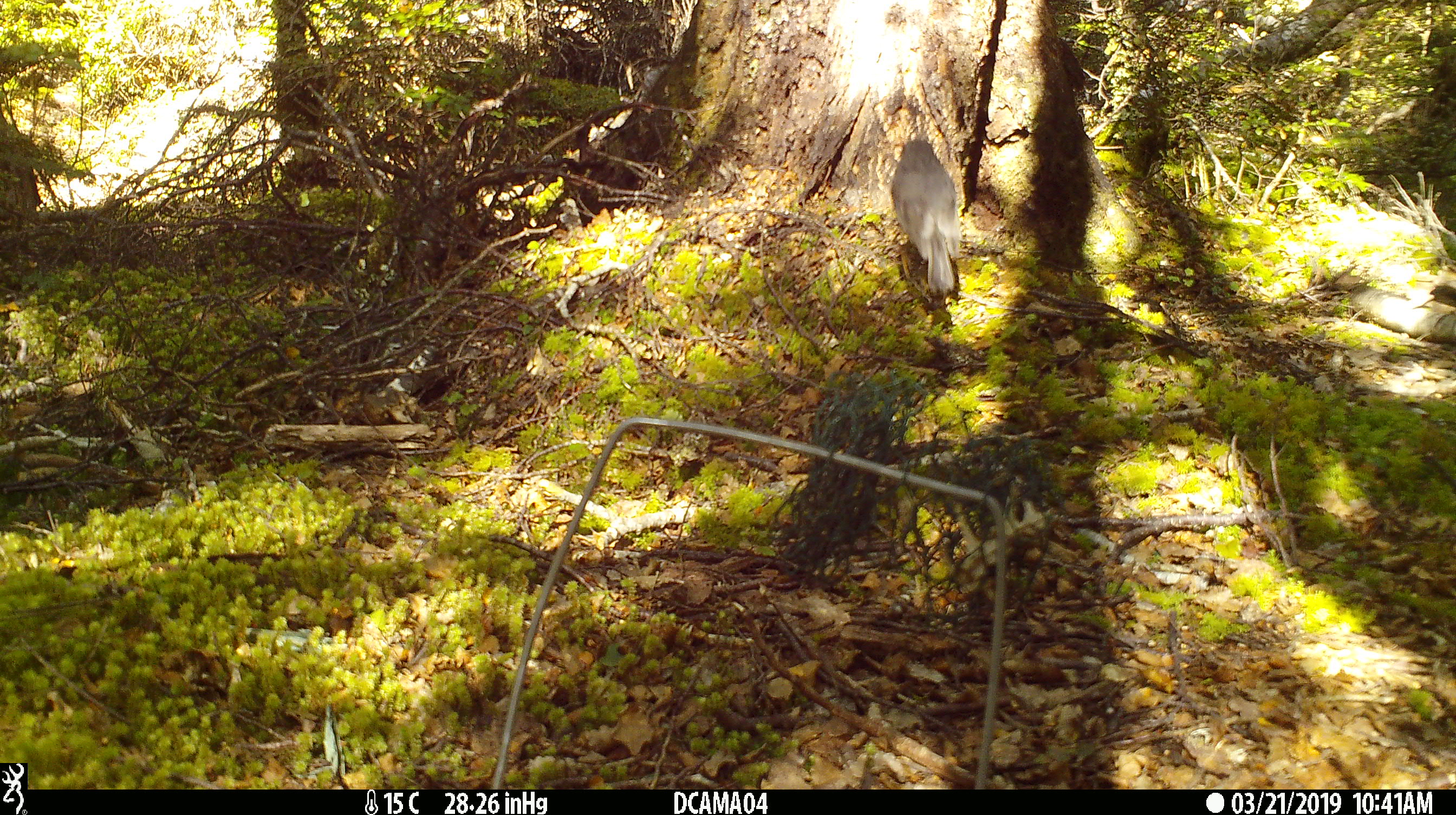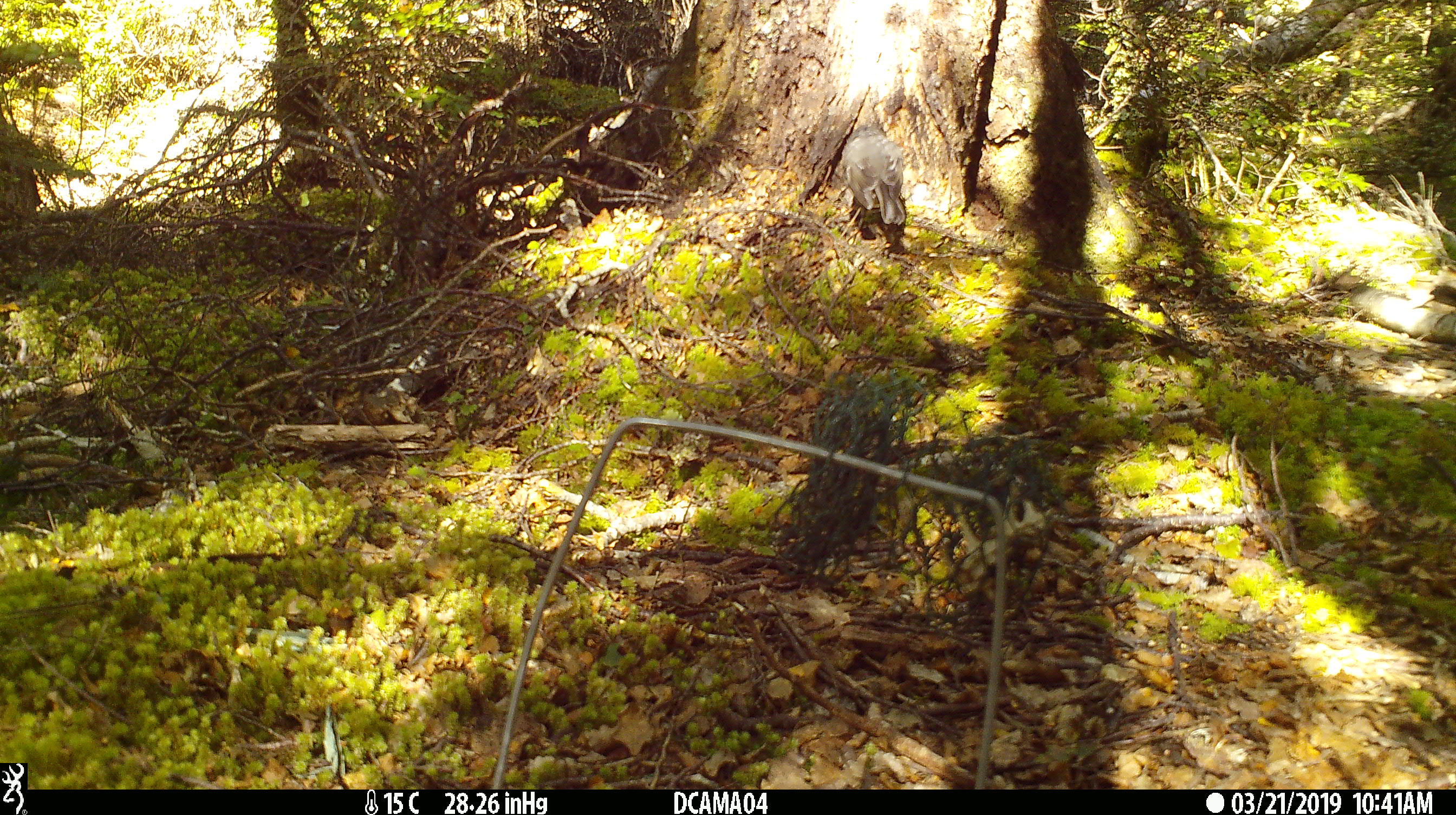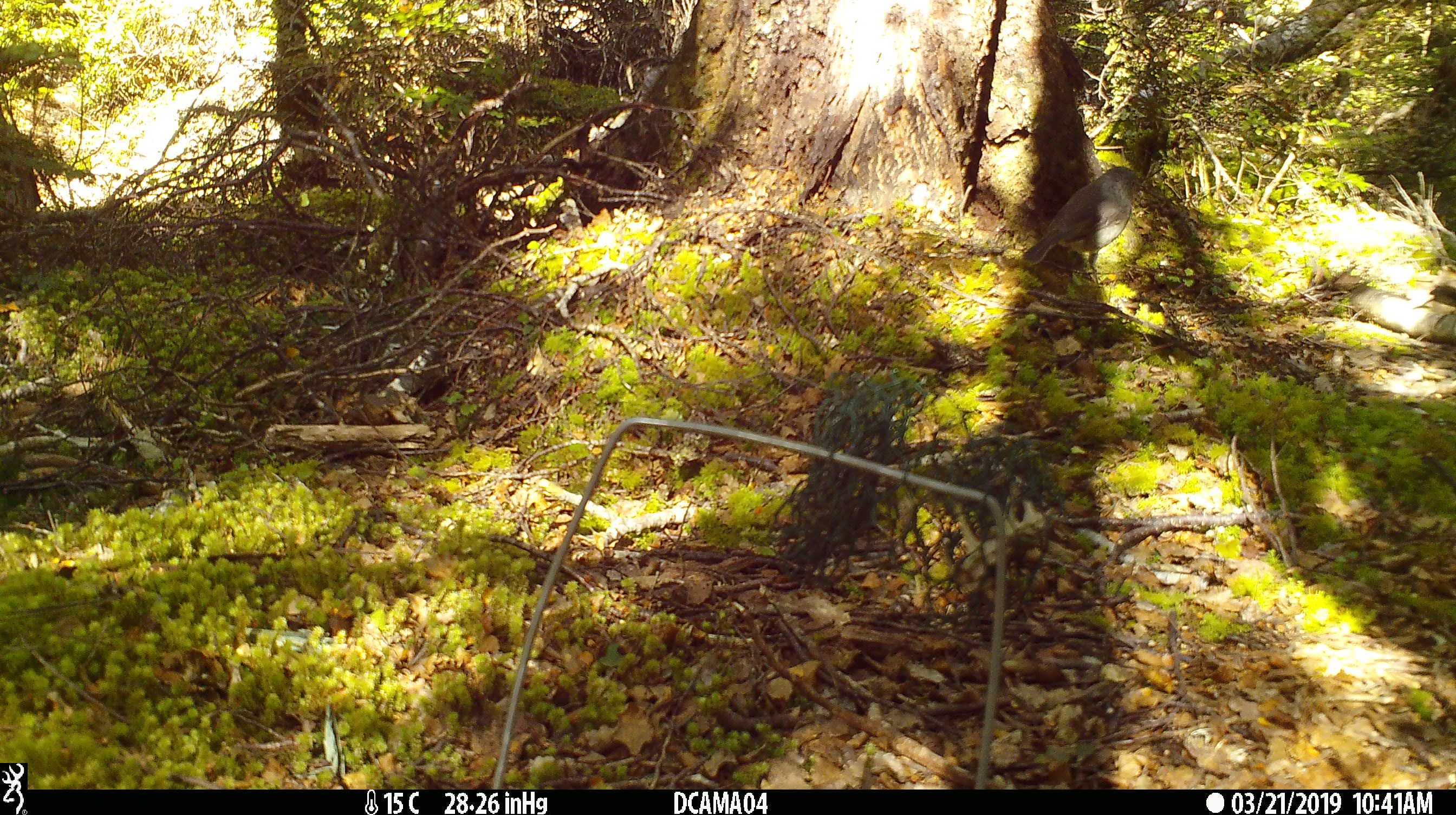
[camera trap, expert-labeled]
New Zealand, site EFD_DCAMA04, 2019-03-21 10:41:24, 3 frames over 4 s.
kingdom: Animalia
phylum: Chordata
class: Aves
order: Passeriformes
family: Petroicidae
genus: Petroica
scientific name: Petroica australis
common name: new zealand robin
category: robin